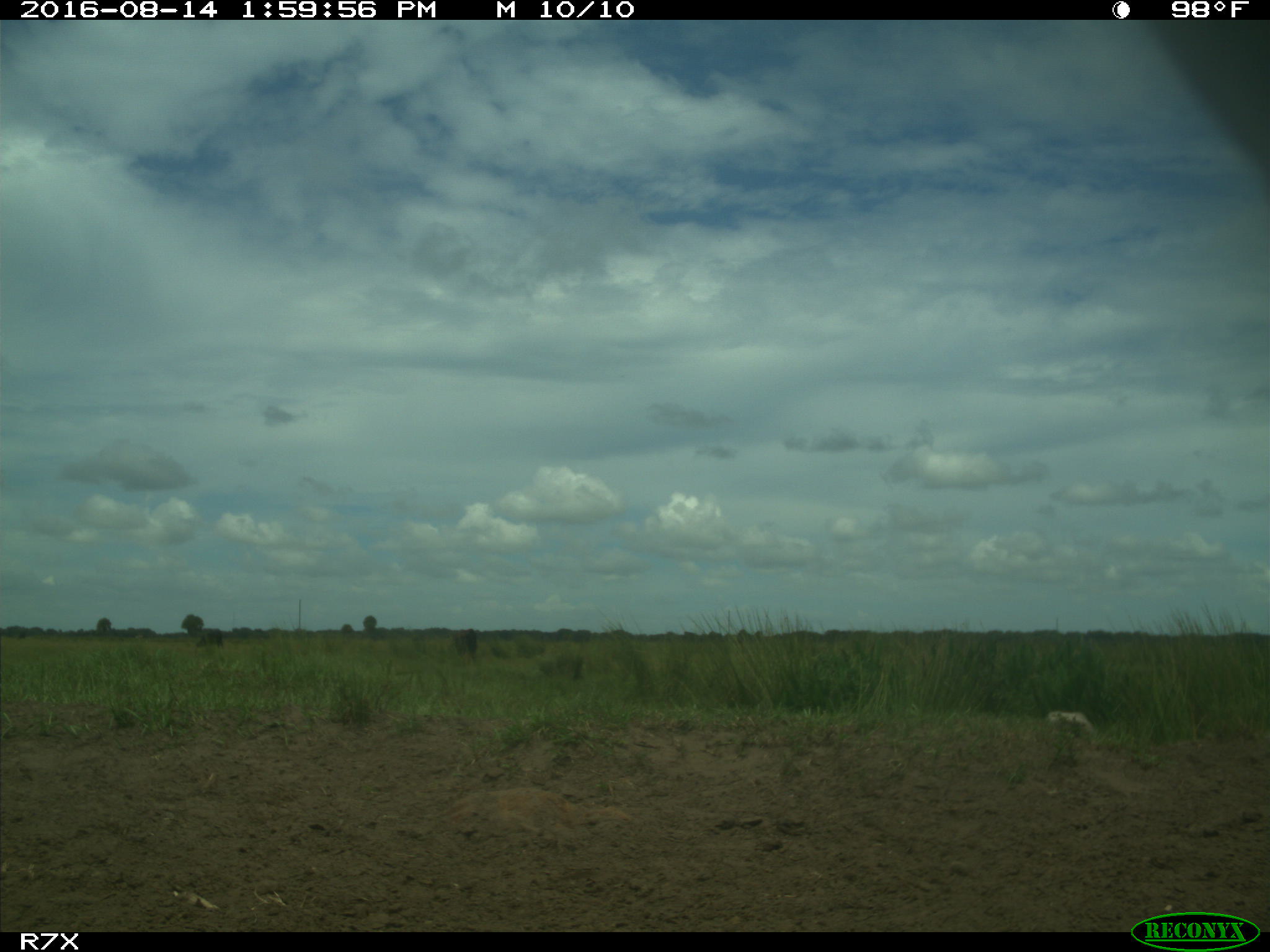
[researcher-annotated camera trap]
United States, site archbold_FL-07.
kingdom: Animalia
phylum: Chordata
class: Mammalia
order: Artiodactyla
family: Bovidae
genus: Bos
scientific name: Bos taurus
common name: domestic cow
Bos taurus (domestic cow).